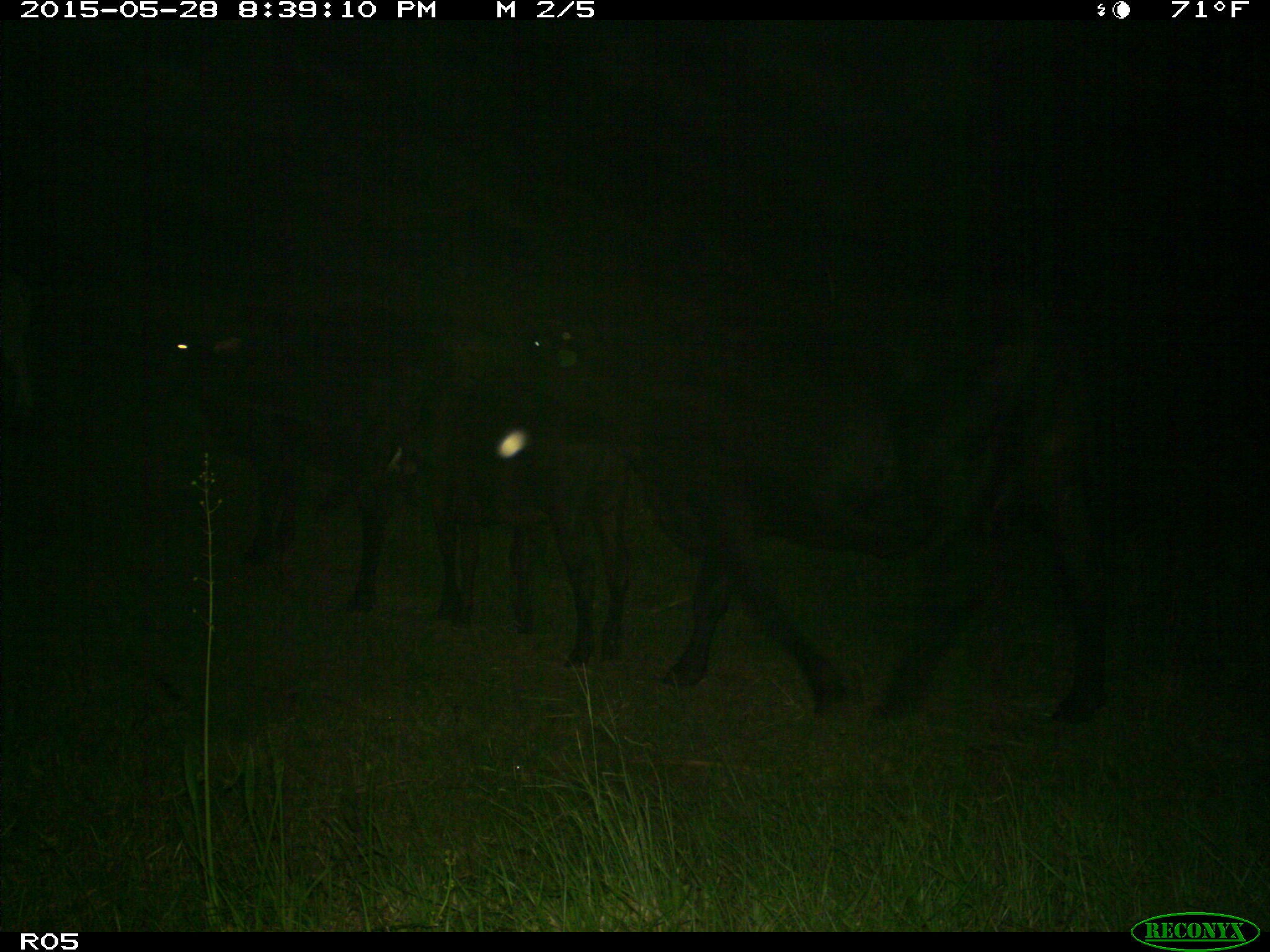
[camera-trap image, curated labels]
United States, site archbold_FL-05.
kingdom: Animalia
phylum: Chordata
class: Mammalia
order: Artiodactyla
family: Bovidae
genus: Bos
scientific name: Bos taurus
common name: domestic cow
Bos taurus (domestic cow).